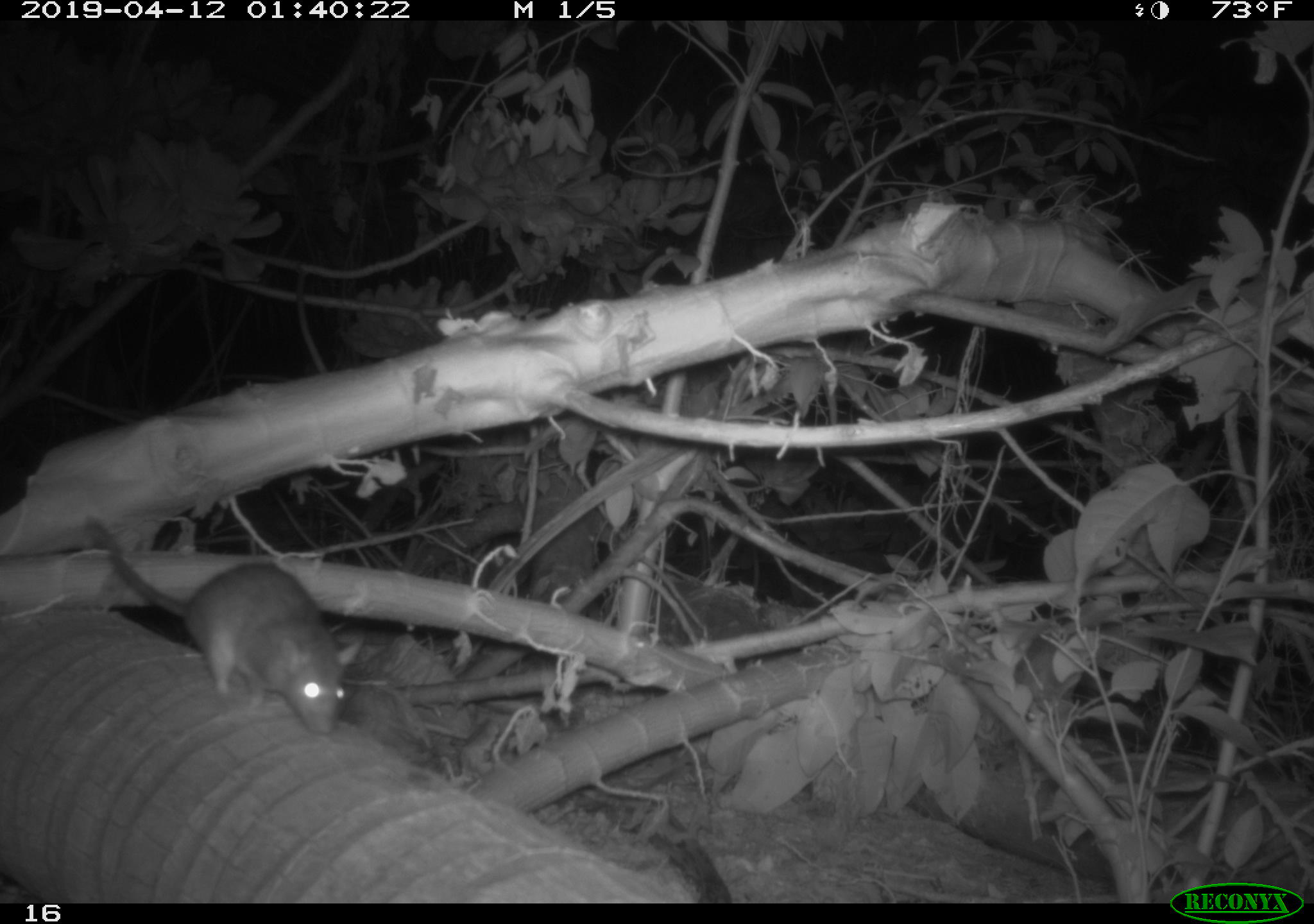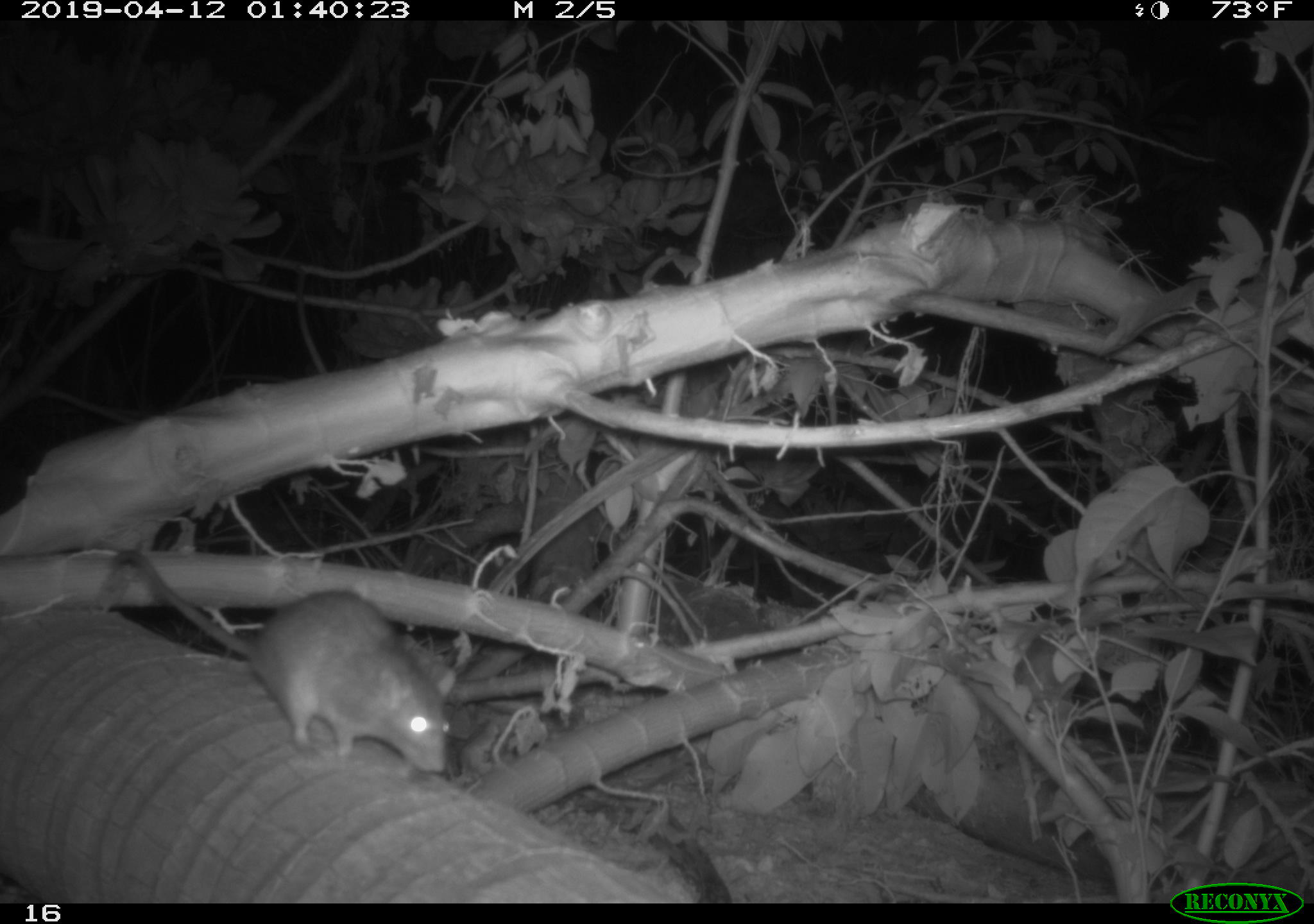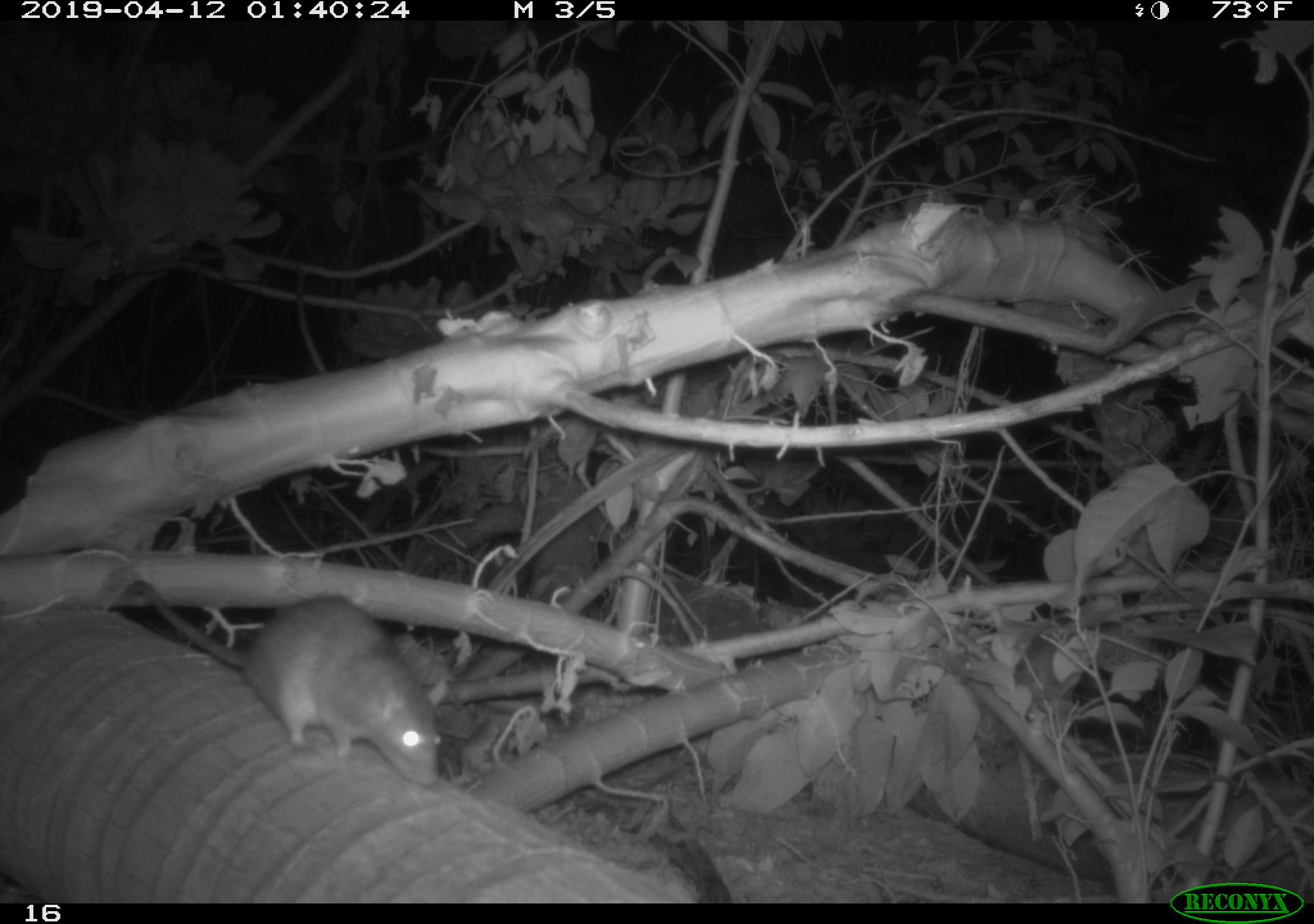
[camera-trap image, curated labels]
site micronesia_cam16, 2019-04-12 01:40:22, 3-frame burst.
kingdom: Animalia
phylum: Chordata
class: Mammalia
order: Rodentia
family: Muridae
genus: Rattus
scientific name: Rattus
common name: rat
Rat (Rattus).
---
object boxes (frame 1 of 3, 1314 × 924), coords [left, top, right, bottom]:
rat: [80, 518, 343, 735]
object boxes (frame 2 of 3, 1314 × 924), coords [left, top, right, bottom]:
rat: [77, 547, 450, 773]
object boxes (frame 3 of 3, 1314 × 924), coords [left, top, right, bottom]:
rat: [116, 581, 437, 778]